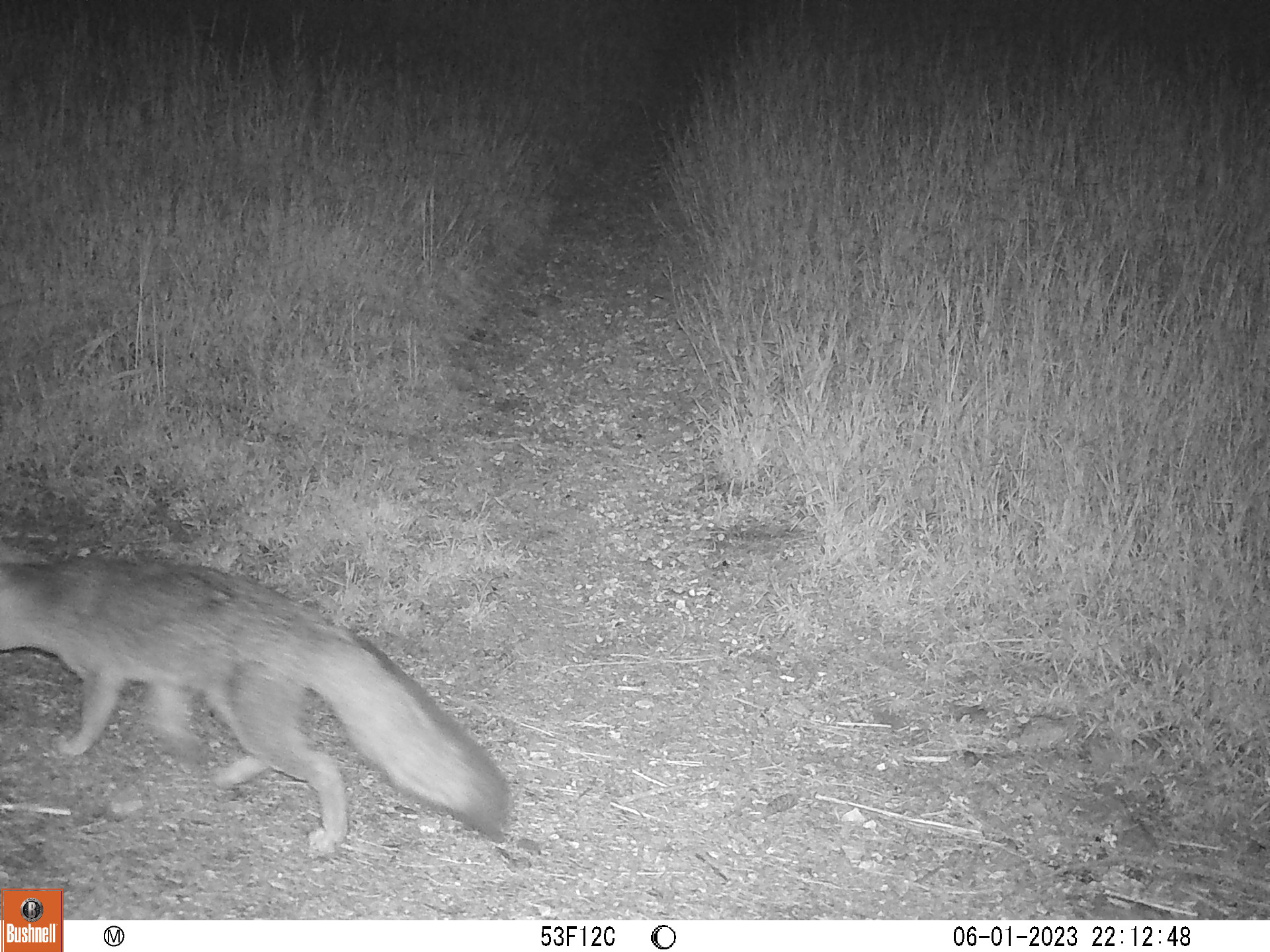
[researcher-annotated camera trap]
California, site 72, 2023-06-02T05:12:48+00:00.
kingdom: Animalia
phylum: Chordata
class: Mammalia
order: Carnivora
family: Canidae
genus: Urocyon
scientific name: Urocyon cinereoargenteus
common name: gray fox